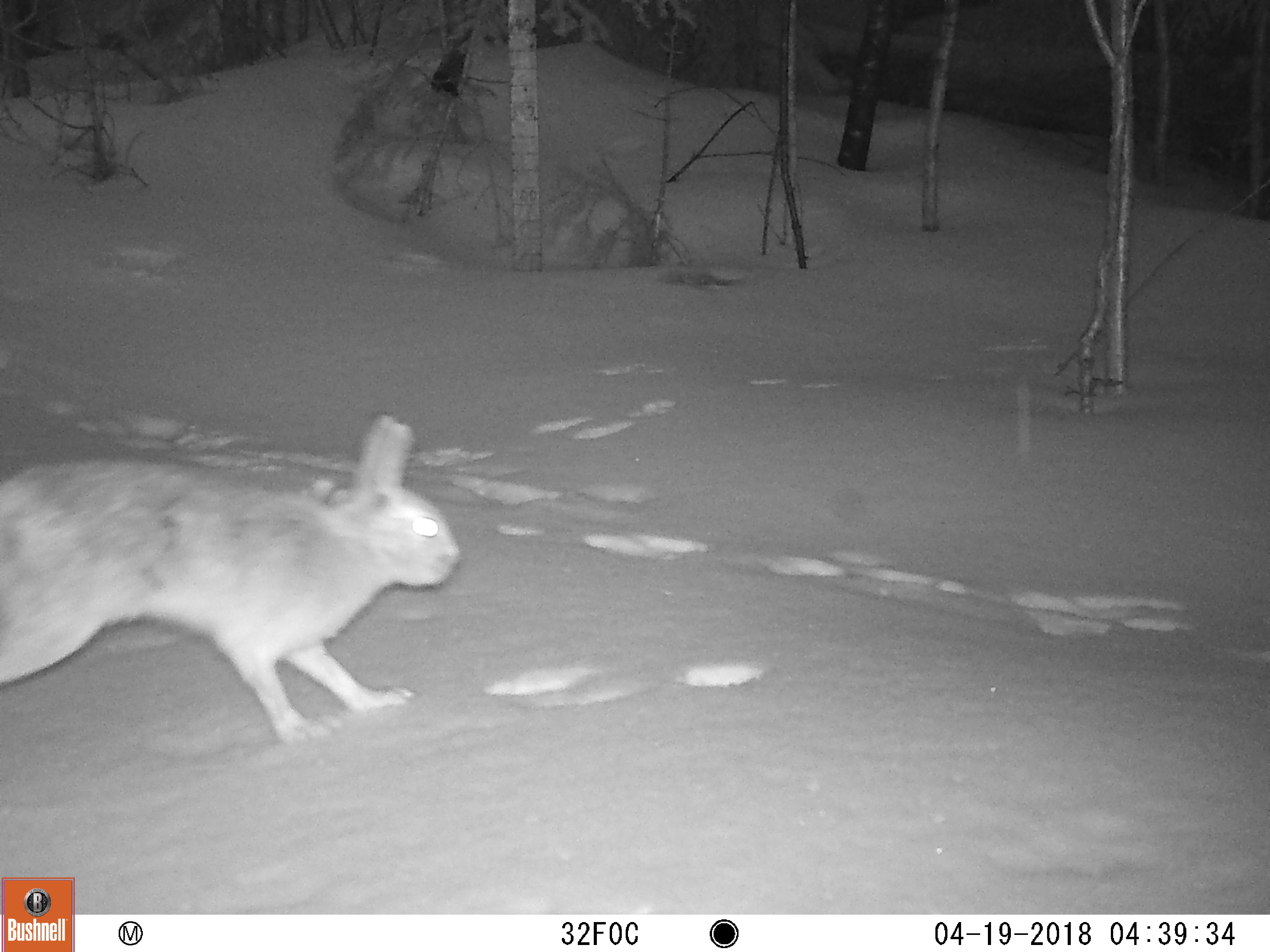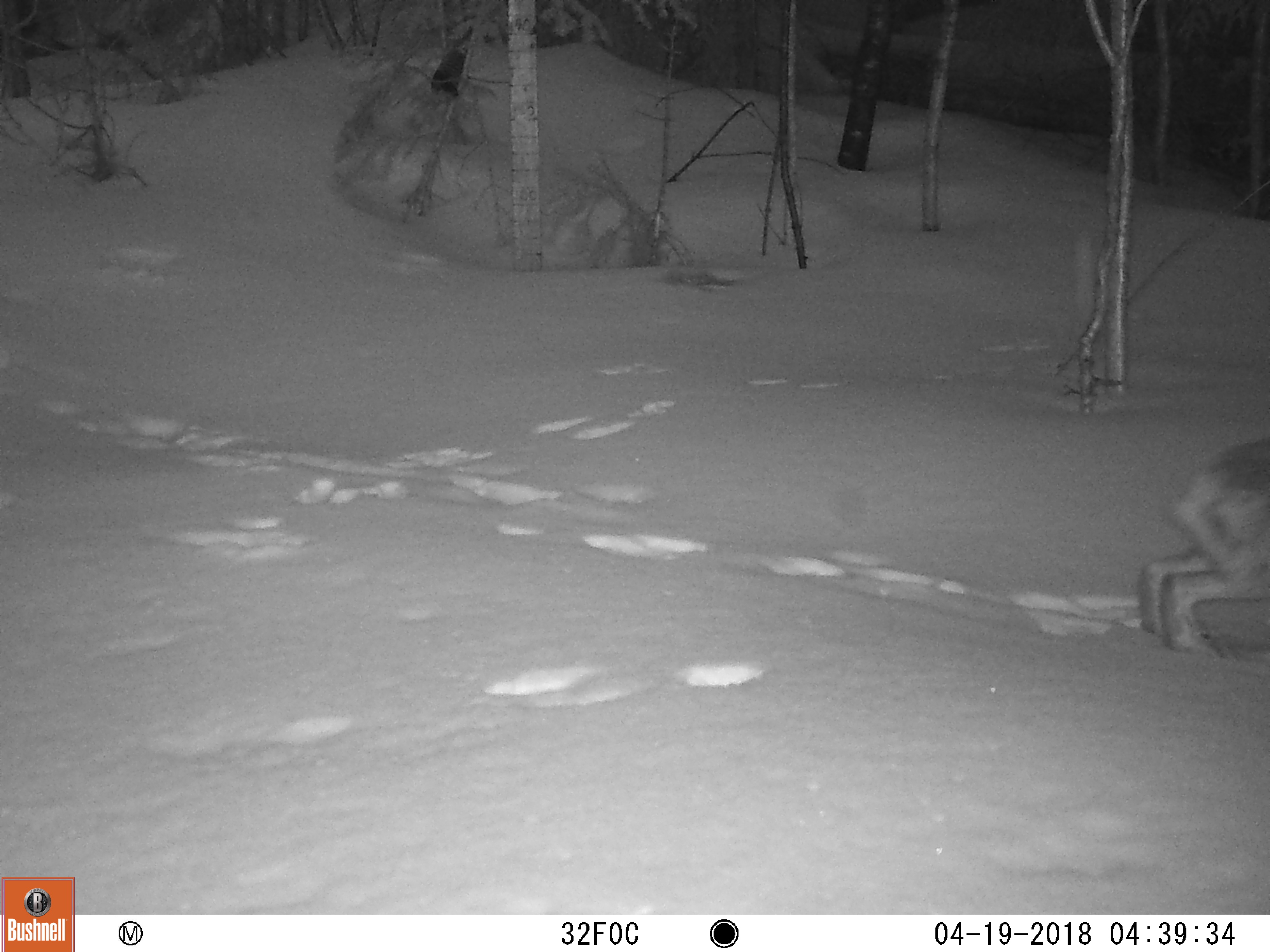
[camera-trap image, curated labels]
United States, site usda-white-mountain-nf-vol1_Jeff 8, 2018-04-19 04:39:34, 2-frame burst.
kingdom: Animalia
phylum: Chordata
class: Mammalia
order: Lagomorpha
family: Leporidae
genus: Lepus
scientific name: Lepus americanus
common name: snowshoe hare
Snowshoe hare (Lepus americanus).